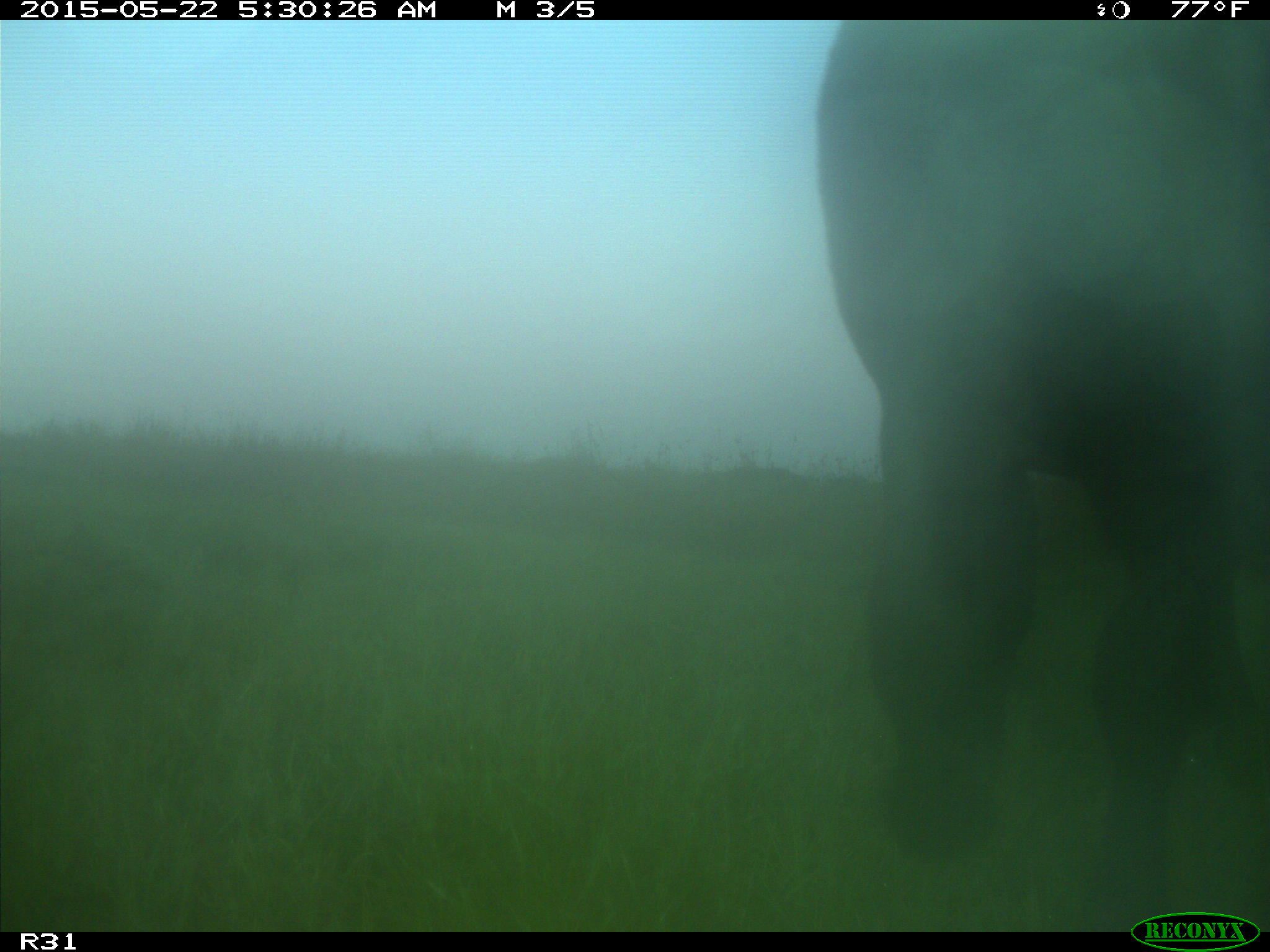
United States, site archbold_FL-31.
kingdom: Animalia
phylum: Chordata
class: Mammalia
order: Artiodactyla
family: Bovidae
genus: Bos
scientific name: Bos taurus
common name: domestic cow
Bos taurus (domestic cow).